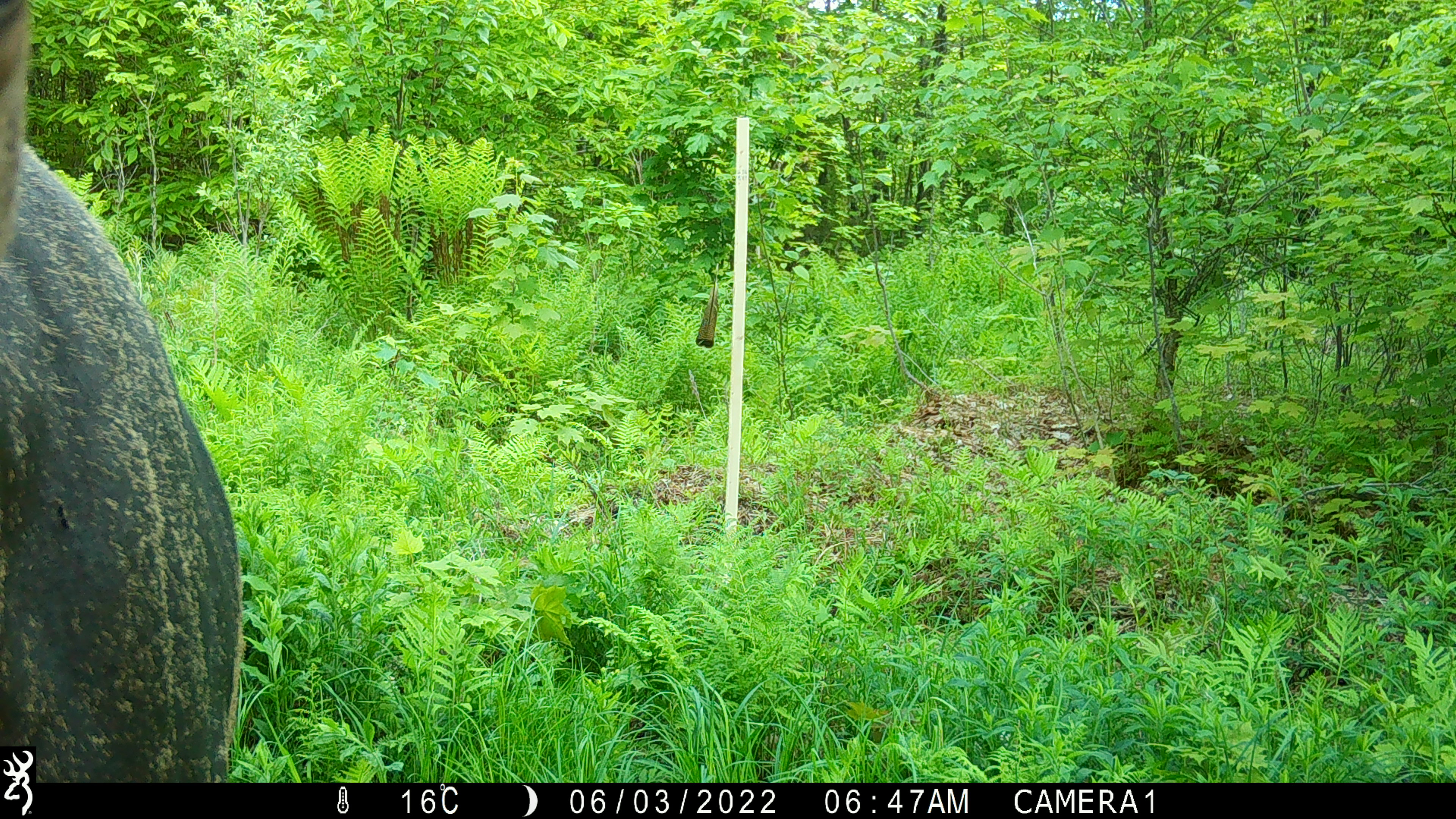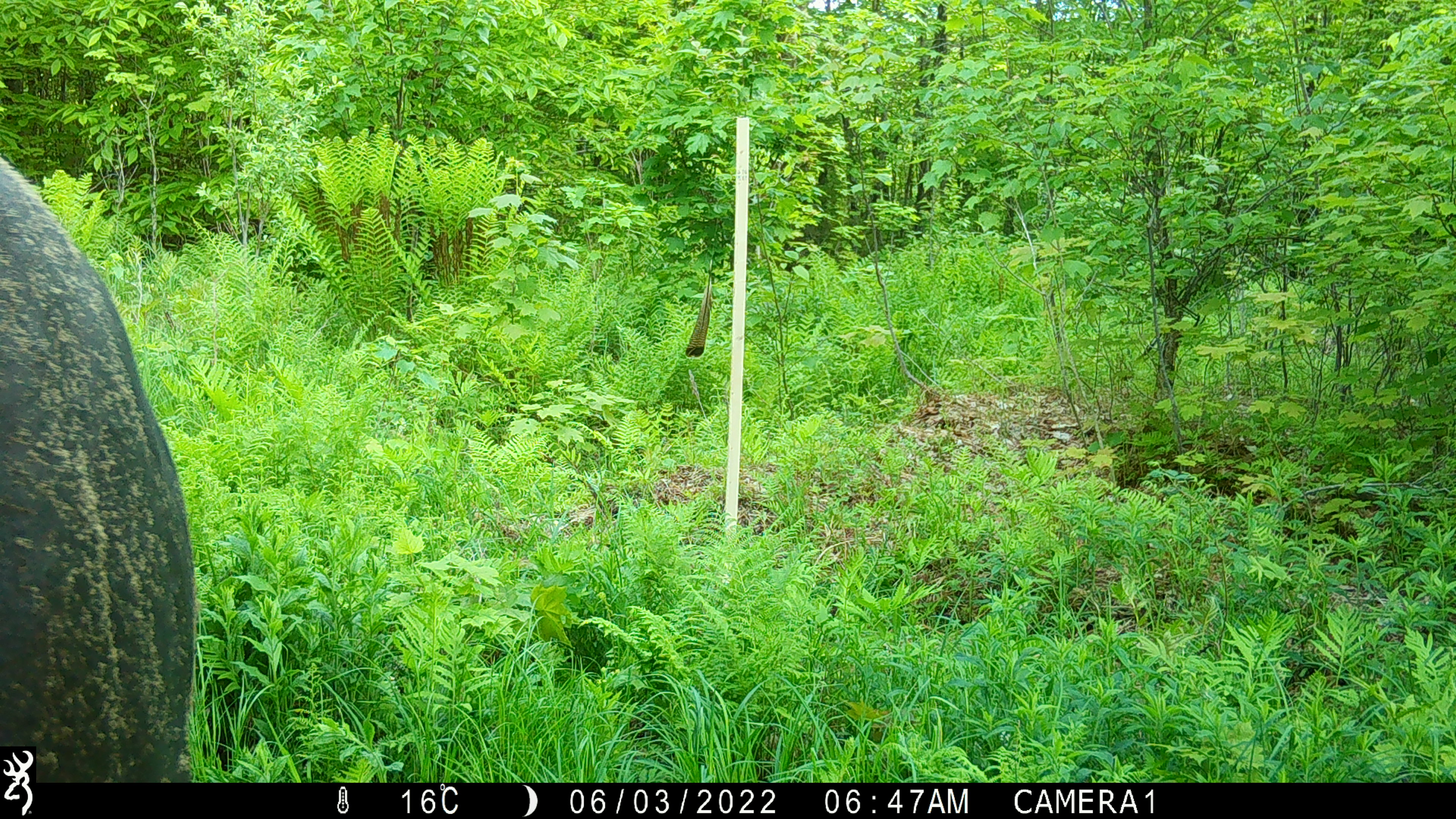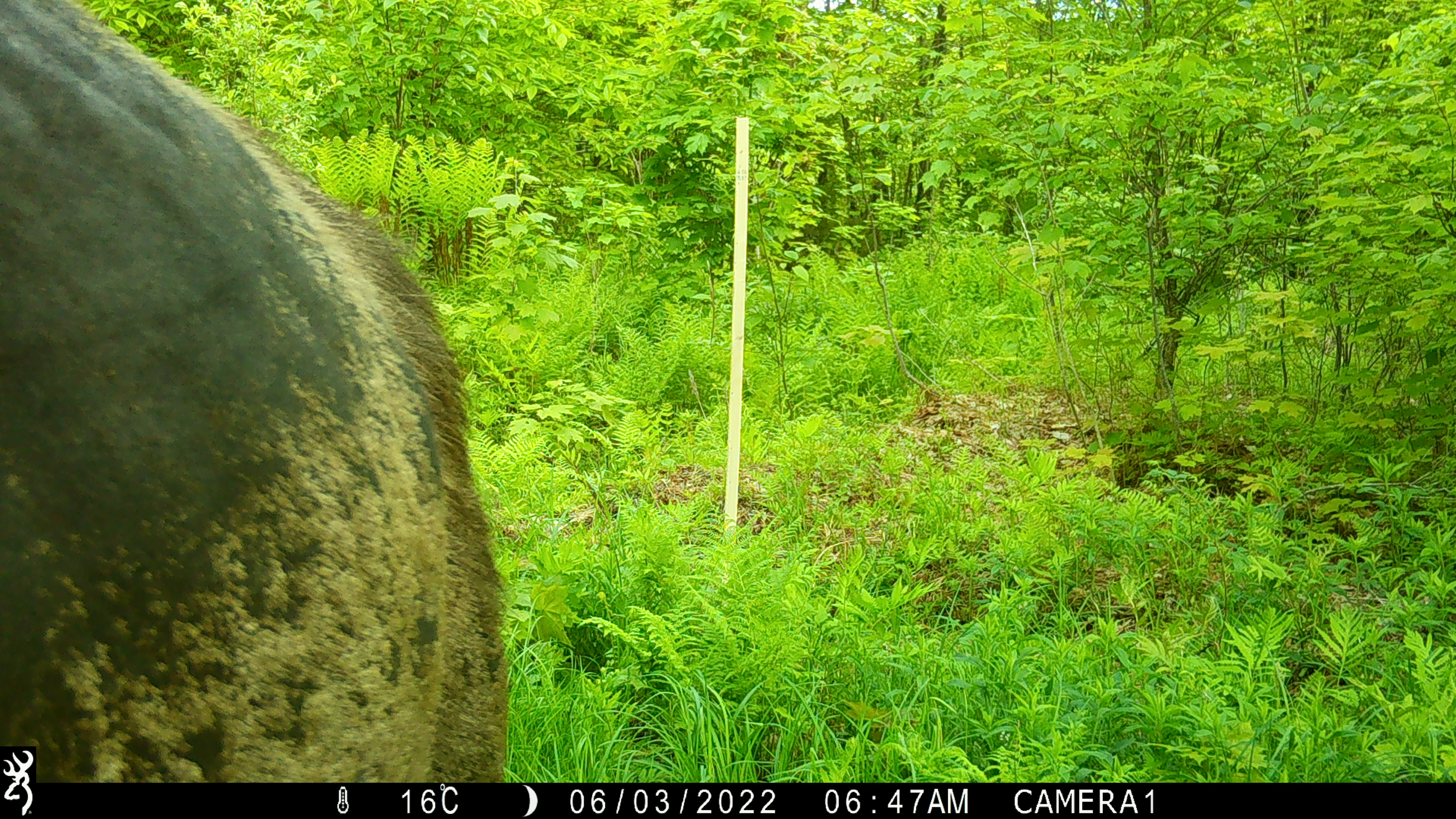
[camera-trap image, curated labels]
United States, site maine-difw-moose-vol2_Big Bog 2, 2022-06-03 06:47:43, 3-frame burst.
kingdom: Animalia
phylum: Chordata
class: Mammalia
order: Artiodactyla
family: Cervidae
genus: Alces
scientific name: Alces alces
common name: moose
Moose (Alces alces).